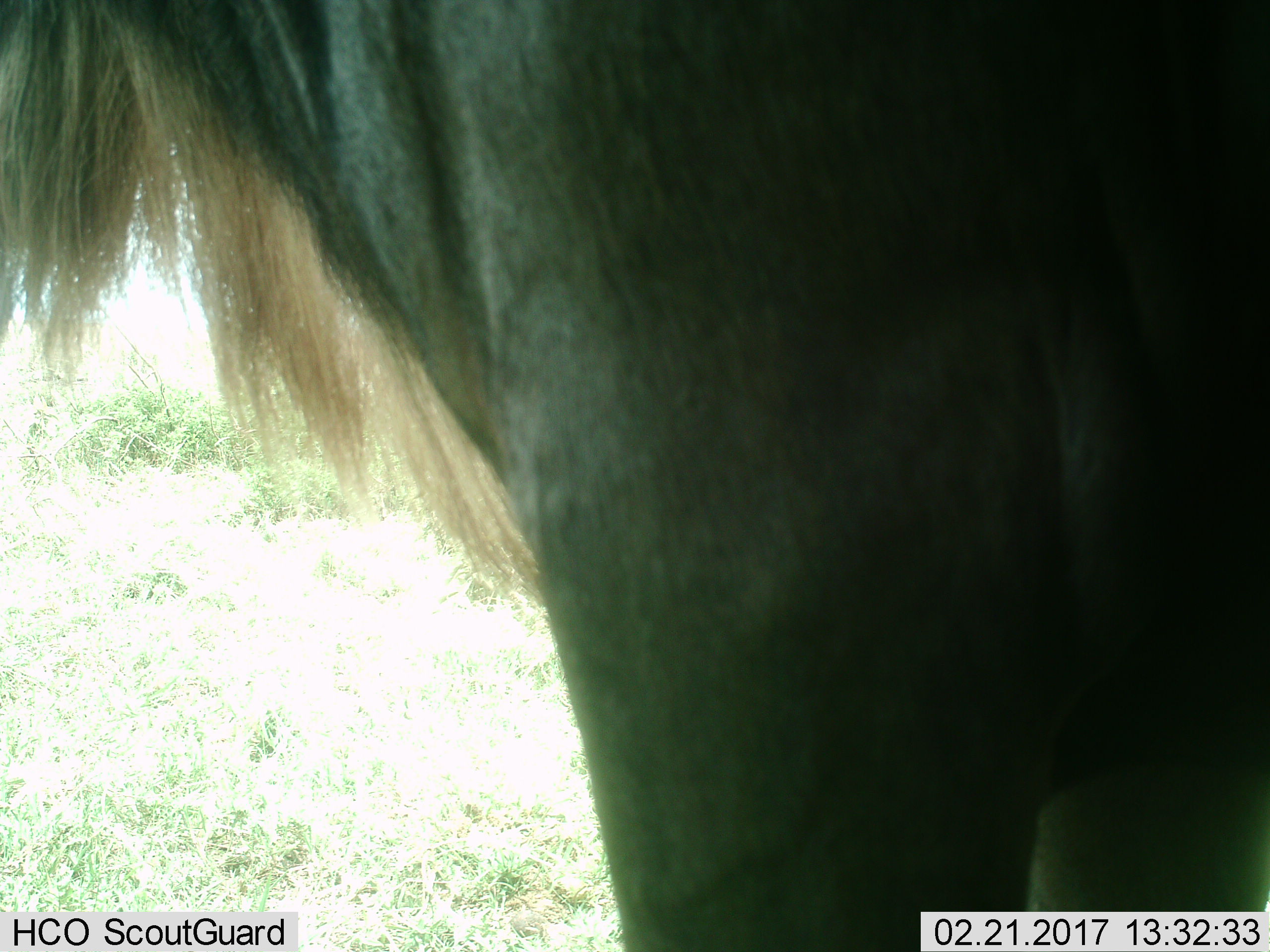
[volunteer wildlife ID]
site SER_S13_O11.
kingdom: Animalia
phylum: Chordata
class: Mammalia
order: Artiodactyla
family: Bovidae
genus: Connochaetes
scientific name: Connochaetes taurinus taurinus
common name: blue wildebeest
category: wildebeestblue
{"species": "wildebeestblue (blue wildebeest) (Connochaetes taurinus taurinus)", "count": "1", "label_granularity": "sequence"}